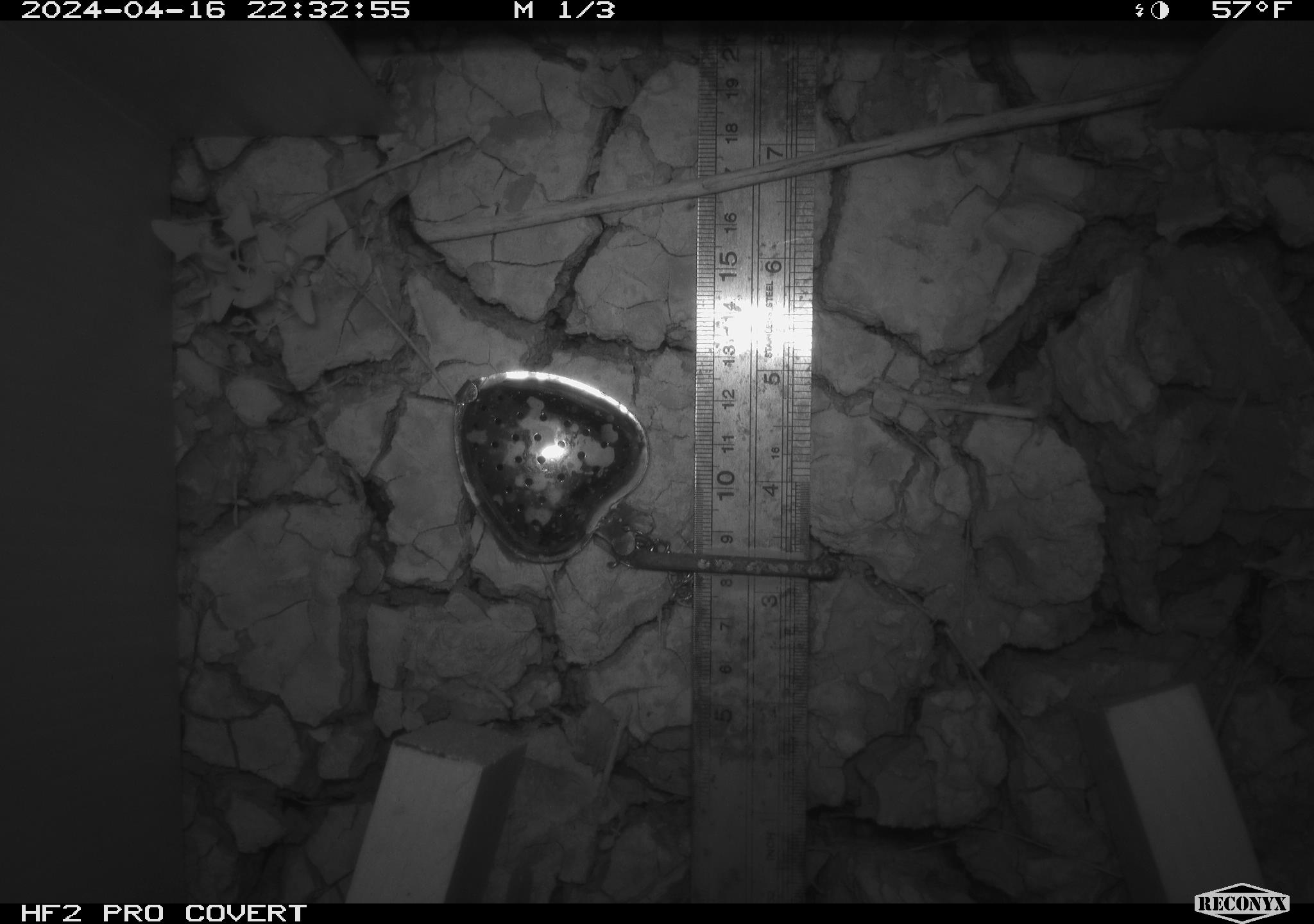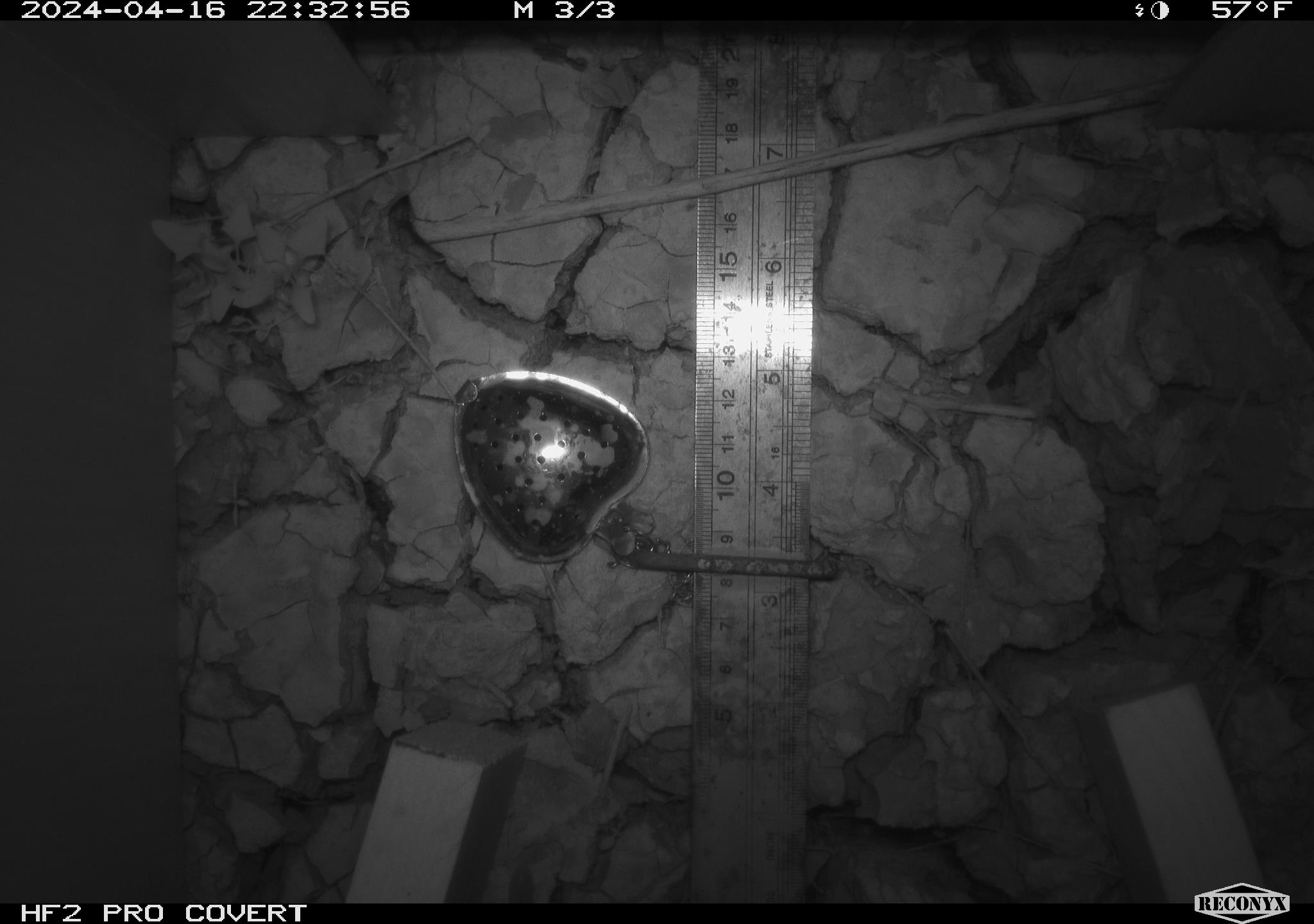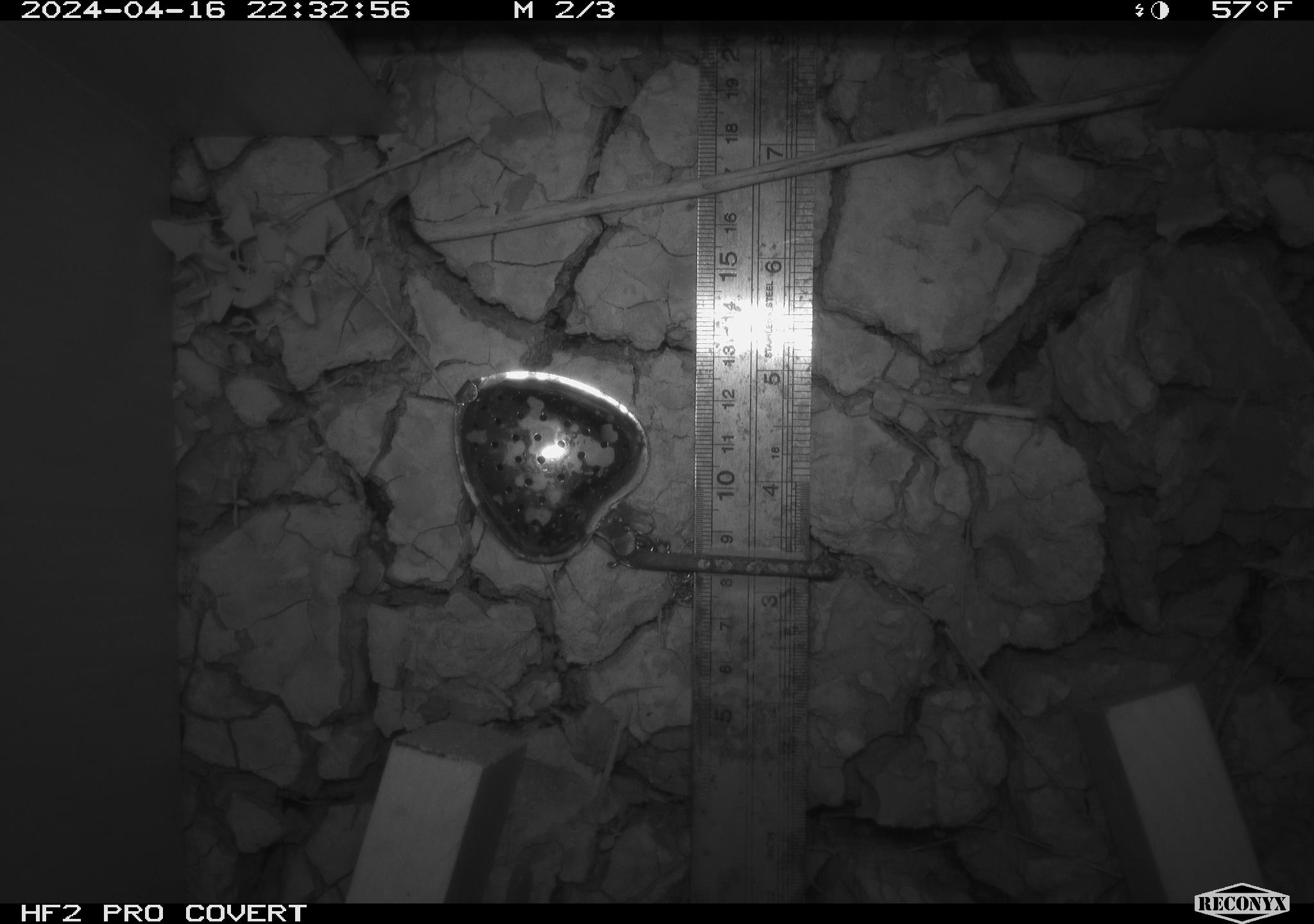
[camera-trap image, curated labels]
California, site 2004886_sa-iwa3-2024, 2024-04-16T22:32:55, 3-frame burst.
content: unidentified animal